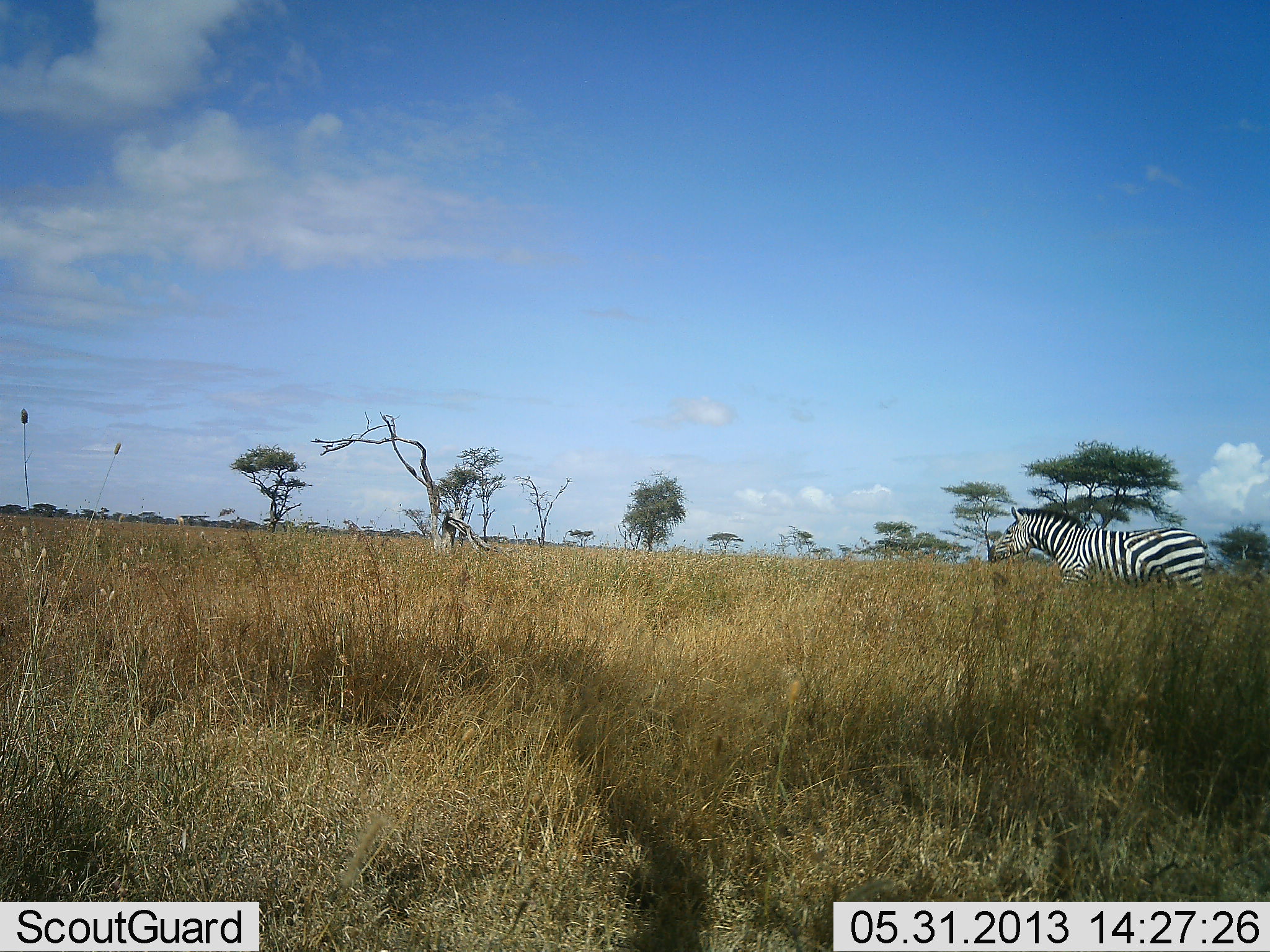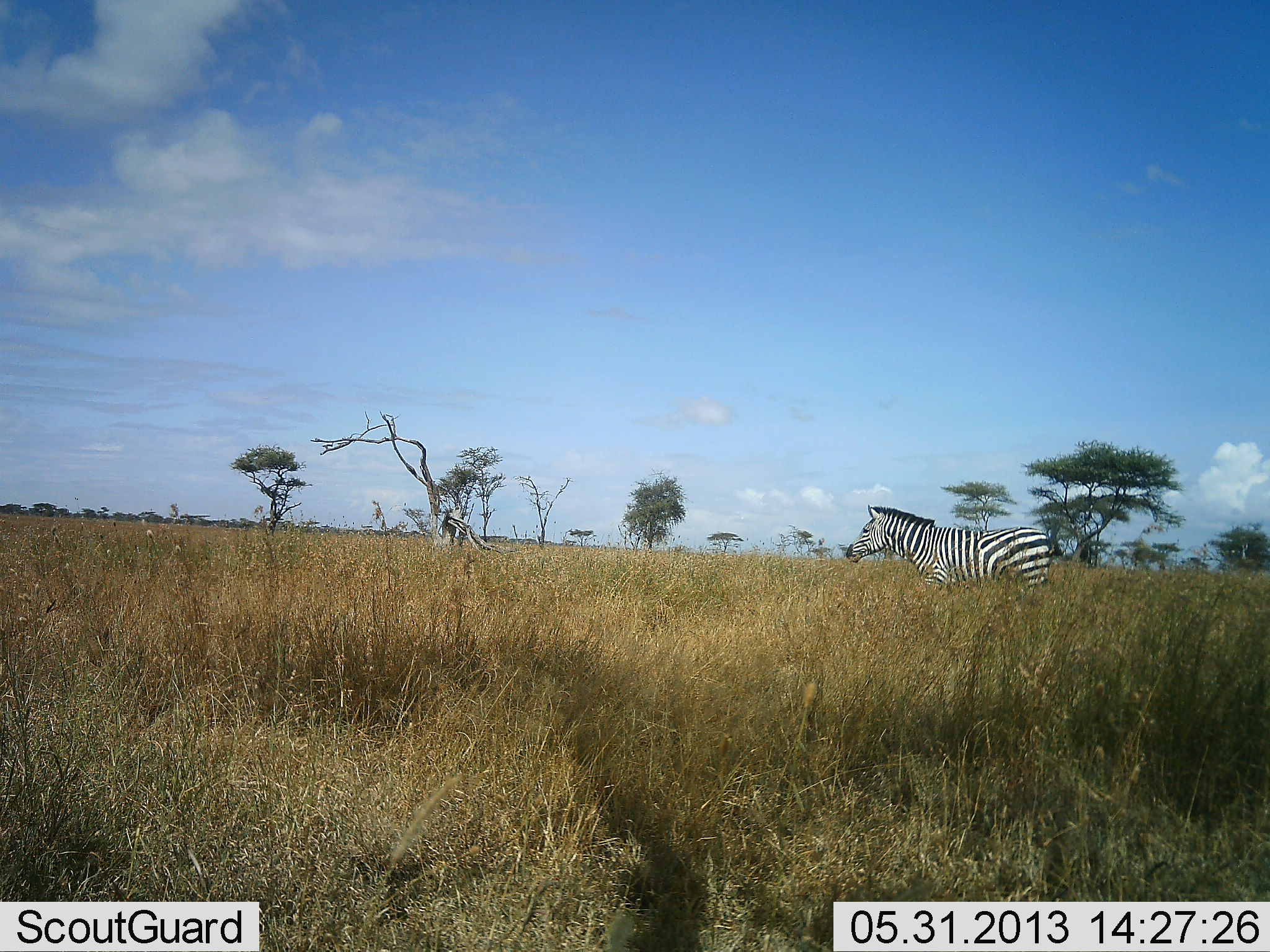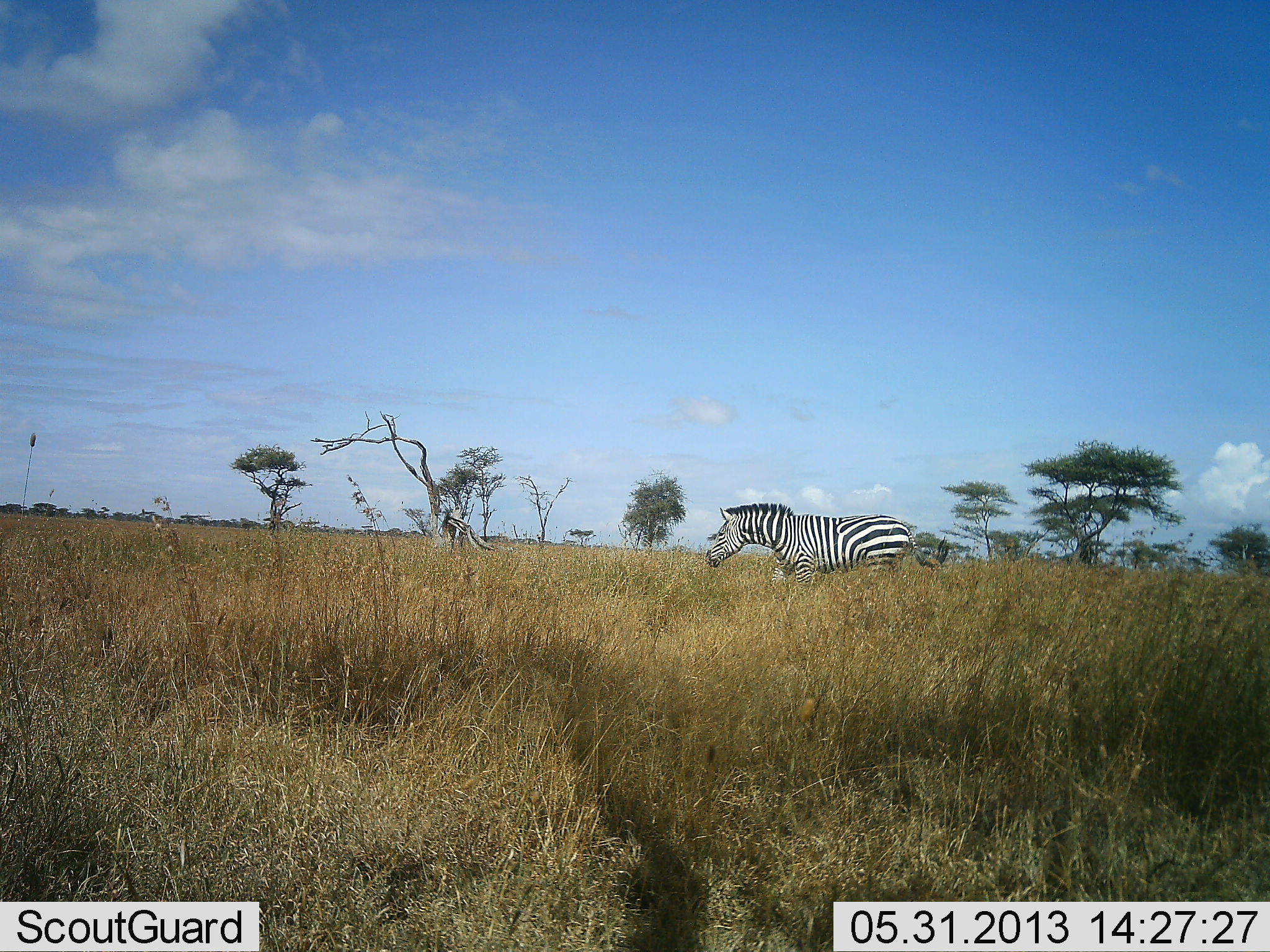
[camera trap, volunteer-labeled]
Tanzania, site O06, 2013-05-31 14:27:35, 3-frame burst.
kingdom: Animalia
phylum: Chordata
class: Mammalia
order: Perissodactyla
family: Equidae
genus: Equus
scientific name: Equus quagga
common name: plains zebra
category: zebra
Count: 1.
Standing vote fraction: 23%.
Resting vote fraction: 0%.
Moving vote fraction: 87%.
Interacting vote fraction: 0%.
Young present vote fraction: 0%.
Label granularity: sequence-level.